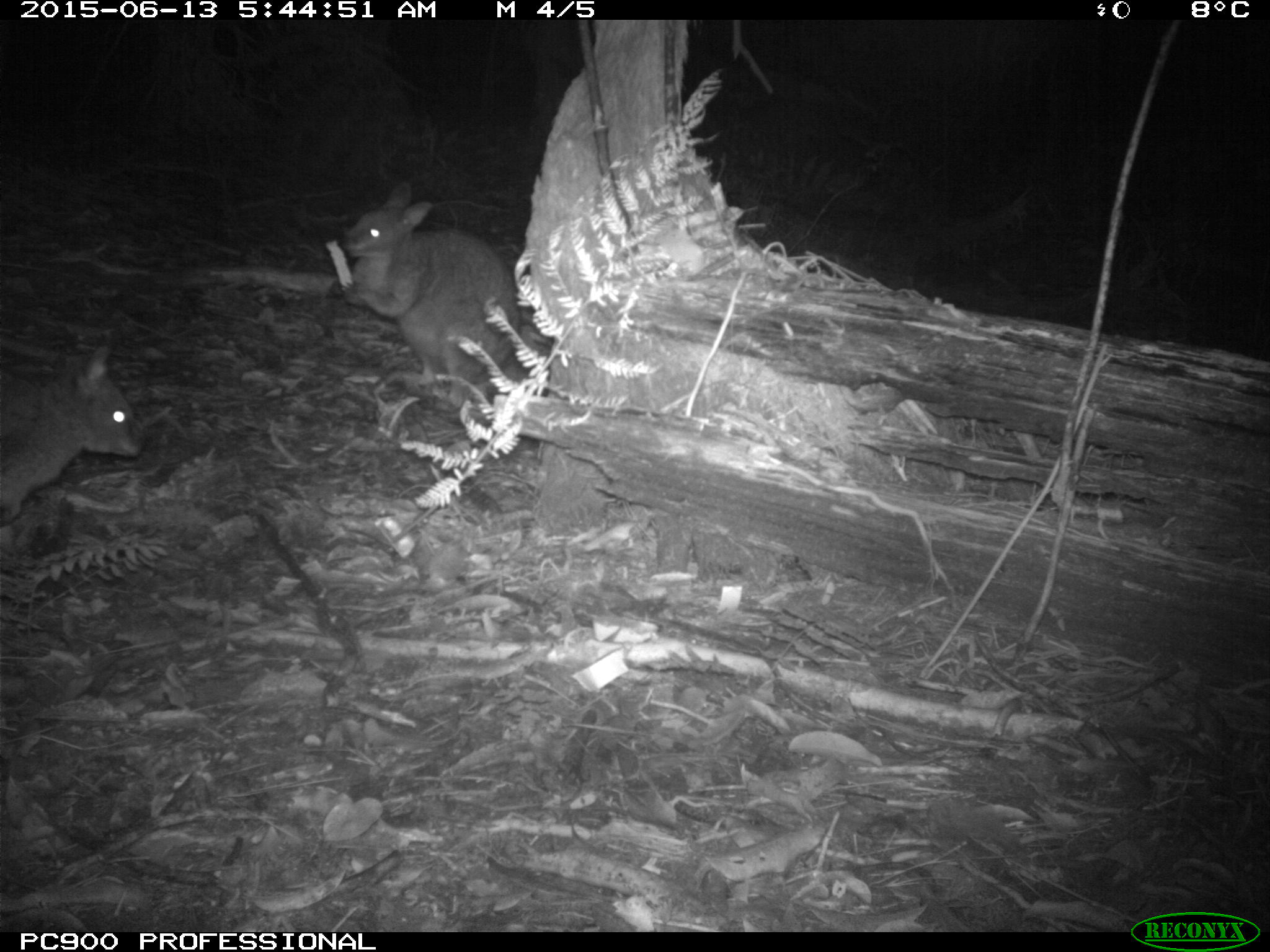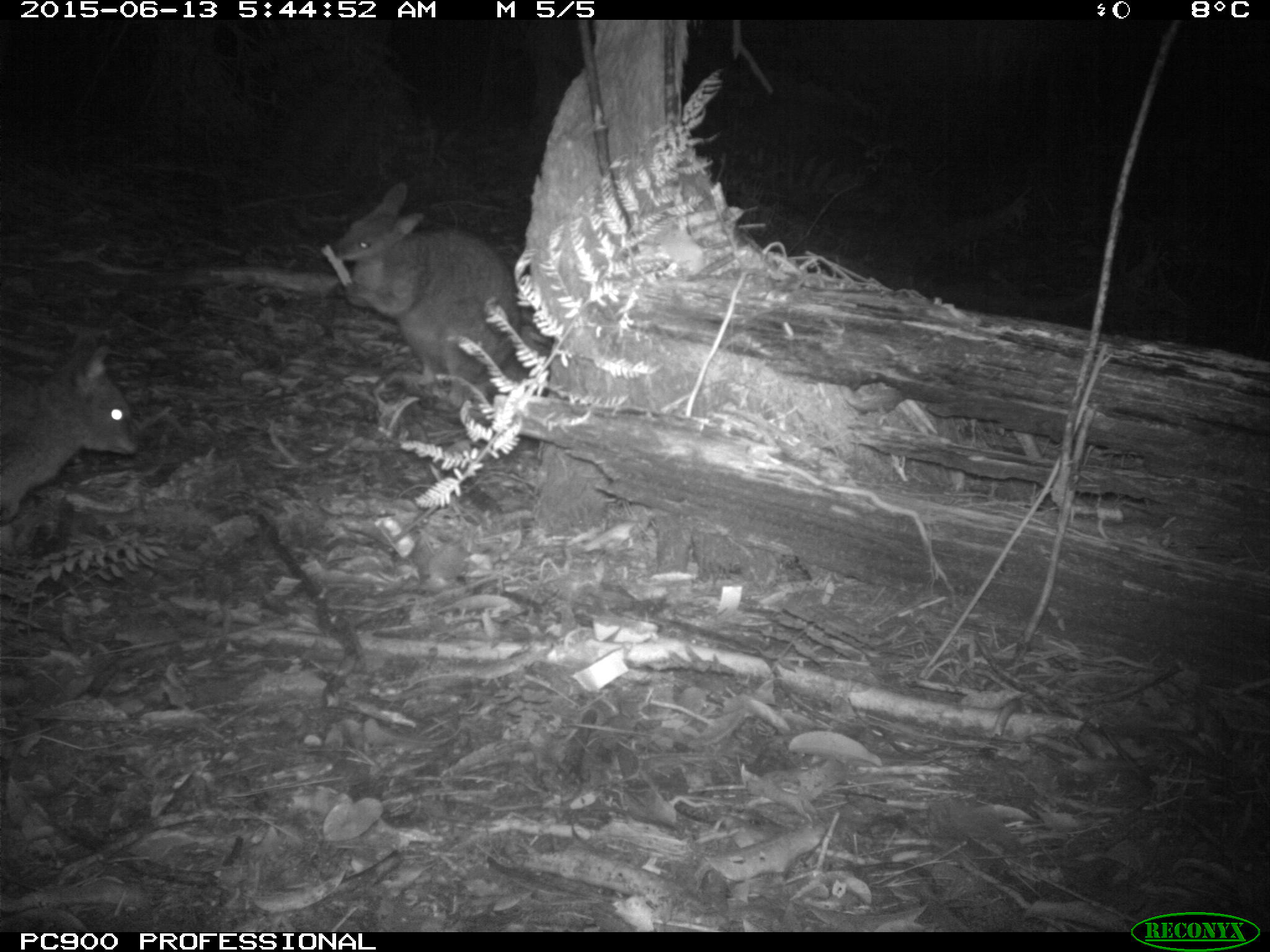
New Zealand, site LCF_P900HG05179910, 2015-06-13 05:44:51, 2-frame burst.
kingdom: Animalia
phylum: Chordata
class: Mammalia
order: Diprotodontia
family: Macropodidae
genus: Notamacropus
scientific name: Notamacropus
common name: wallaby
Wallaby (Notamacropus).